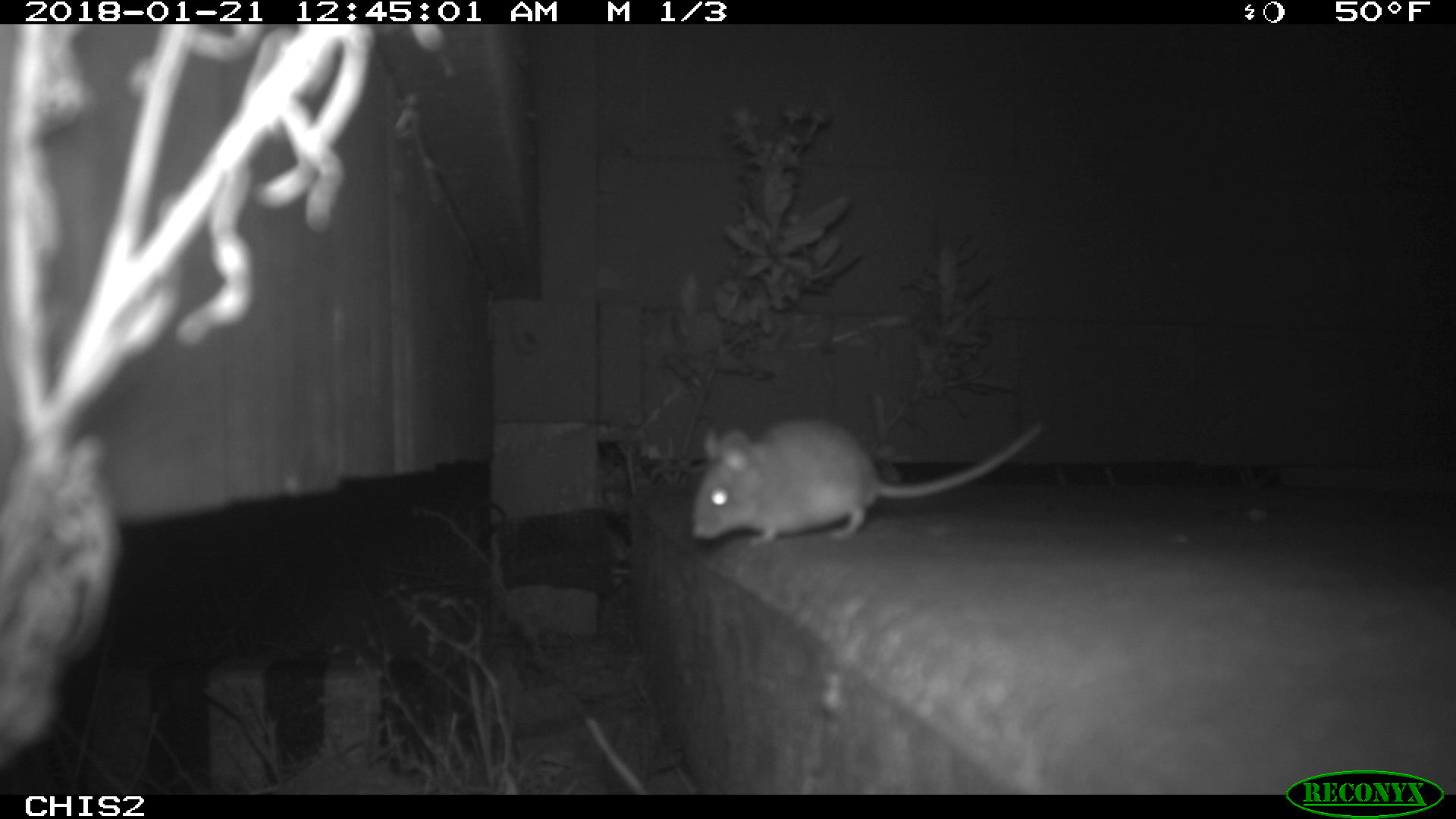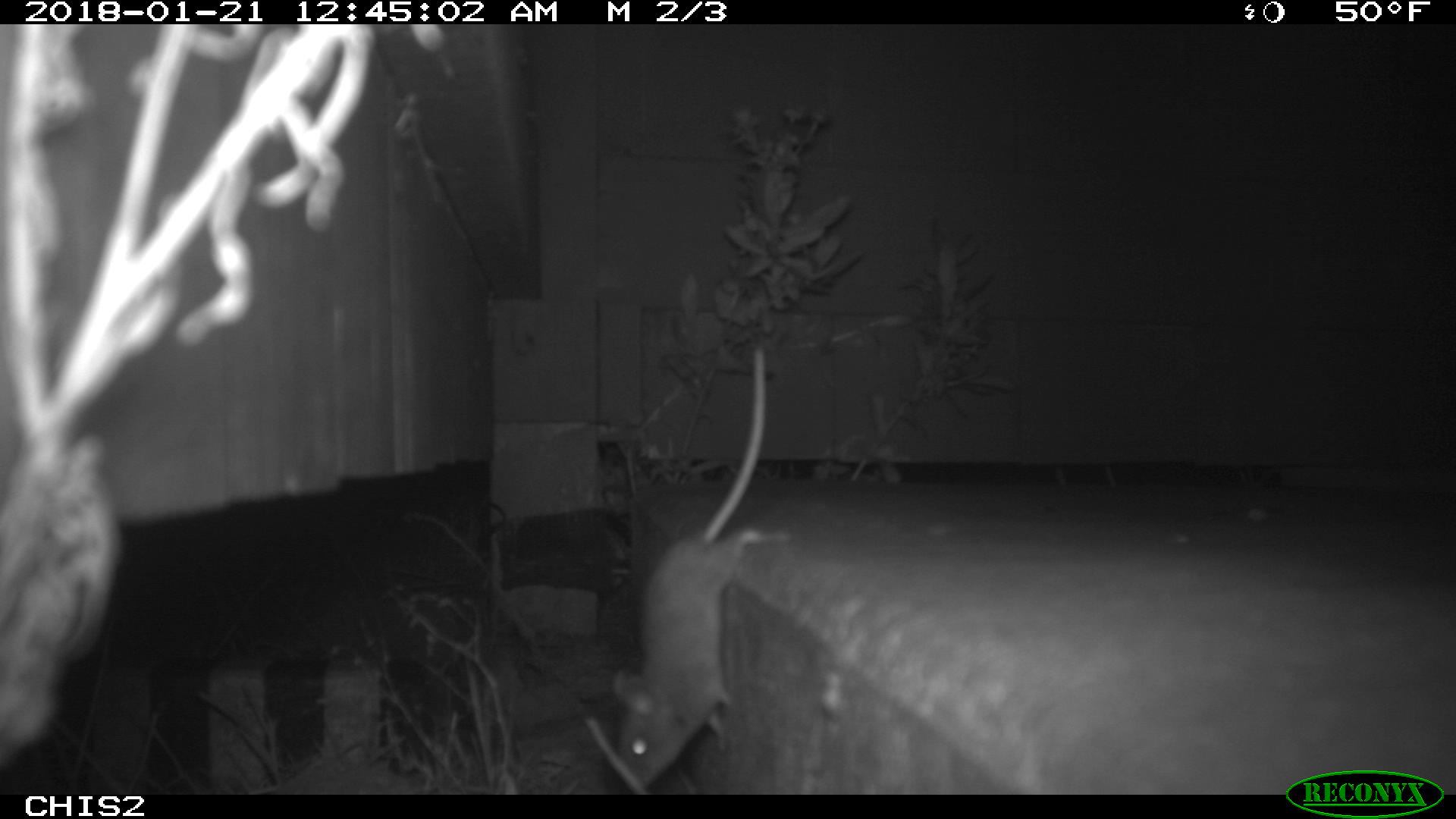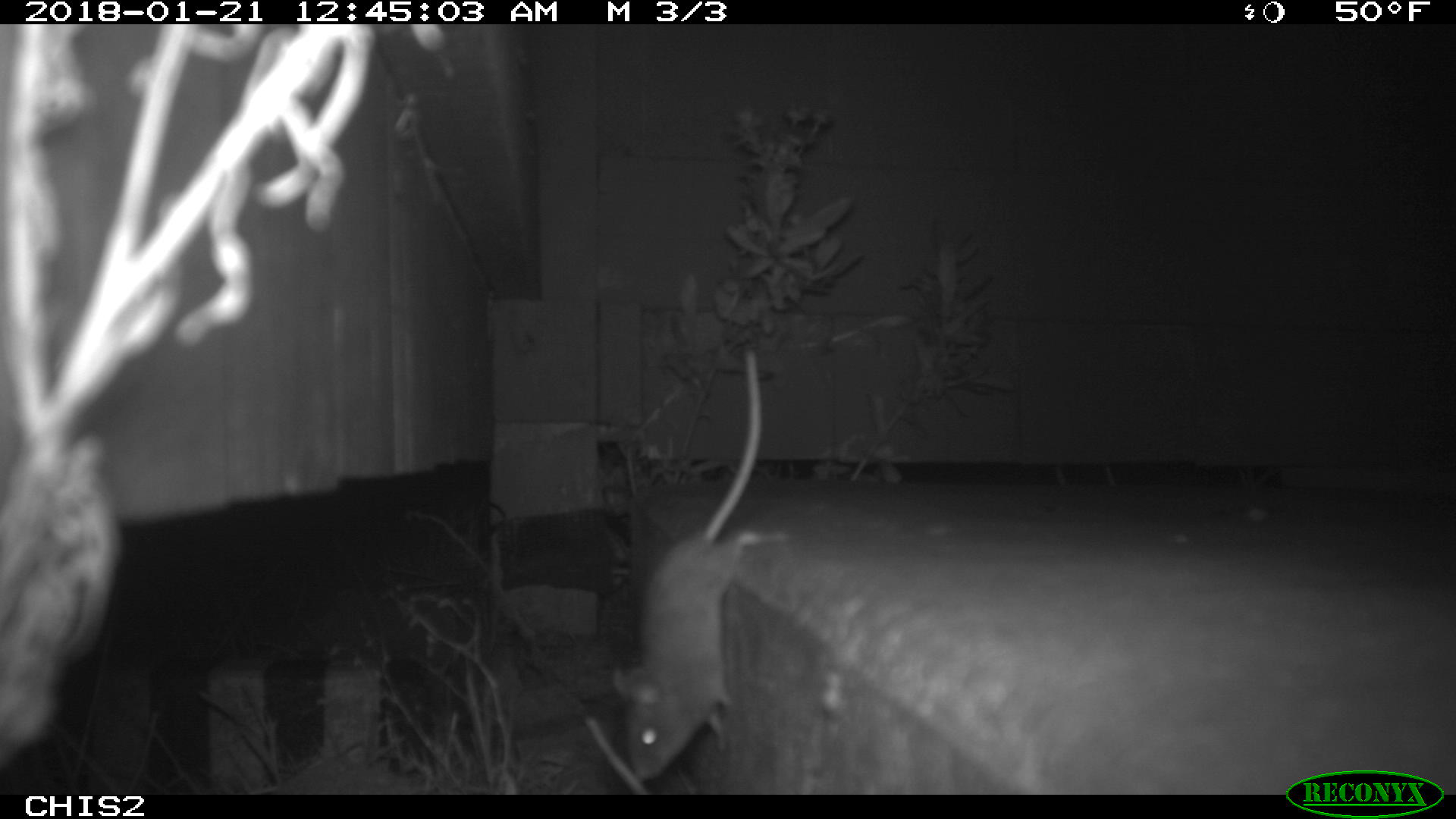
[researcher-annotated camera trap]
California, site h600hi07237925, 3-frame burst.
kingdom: Animalia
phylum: Chordata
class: Mammalia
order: Rodentia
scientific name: Rodentia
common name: rodent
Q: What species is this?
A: Rodent (Rodentia).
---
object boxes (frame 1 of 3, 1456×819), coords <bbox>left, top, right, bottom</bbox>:
rodent: <bbox>689, 418, 1045, 545</bbox>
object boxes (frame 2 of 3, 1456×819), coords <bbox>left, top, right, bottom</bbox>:
rodent: <bbox>610, 346, 786, 793</bbox>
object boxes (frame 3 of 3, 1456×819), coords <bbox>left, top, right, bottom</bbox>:
rodent: <bbox>613, 350, 792, 779</bbox>